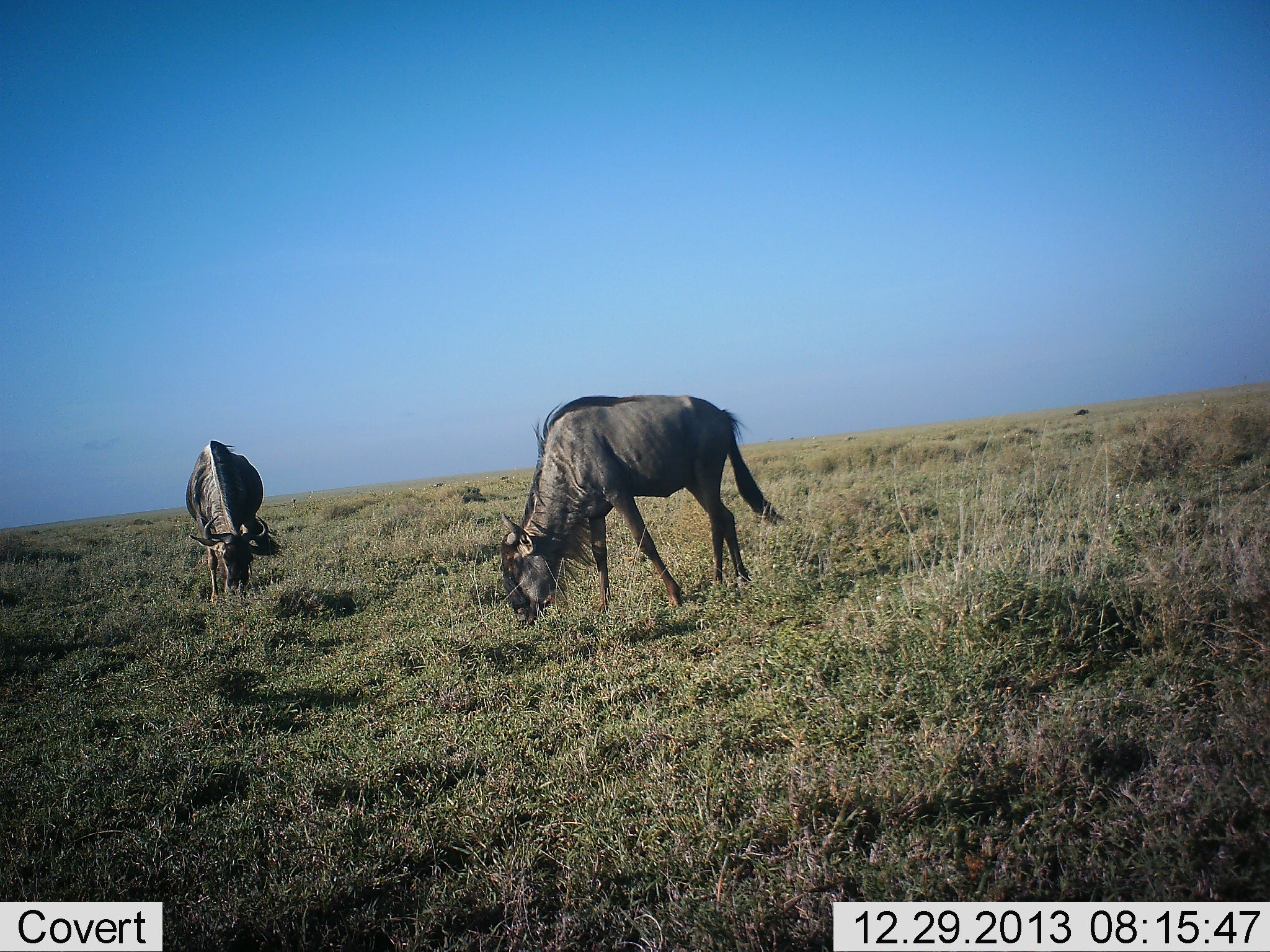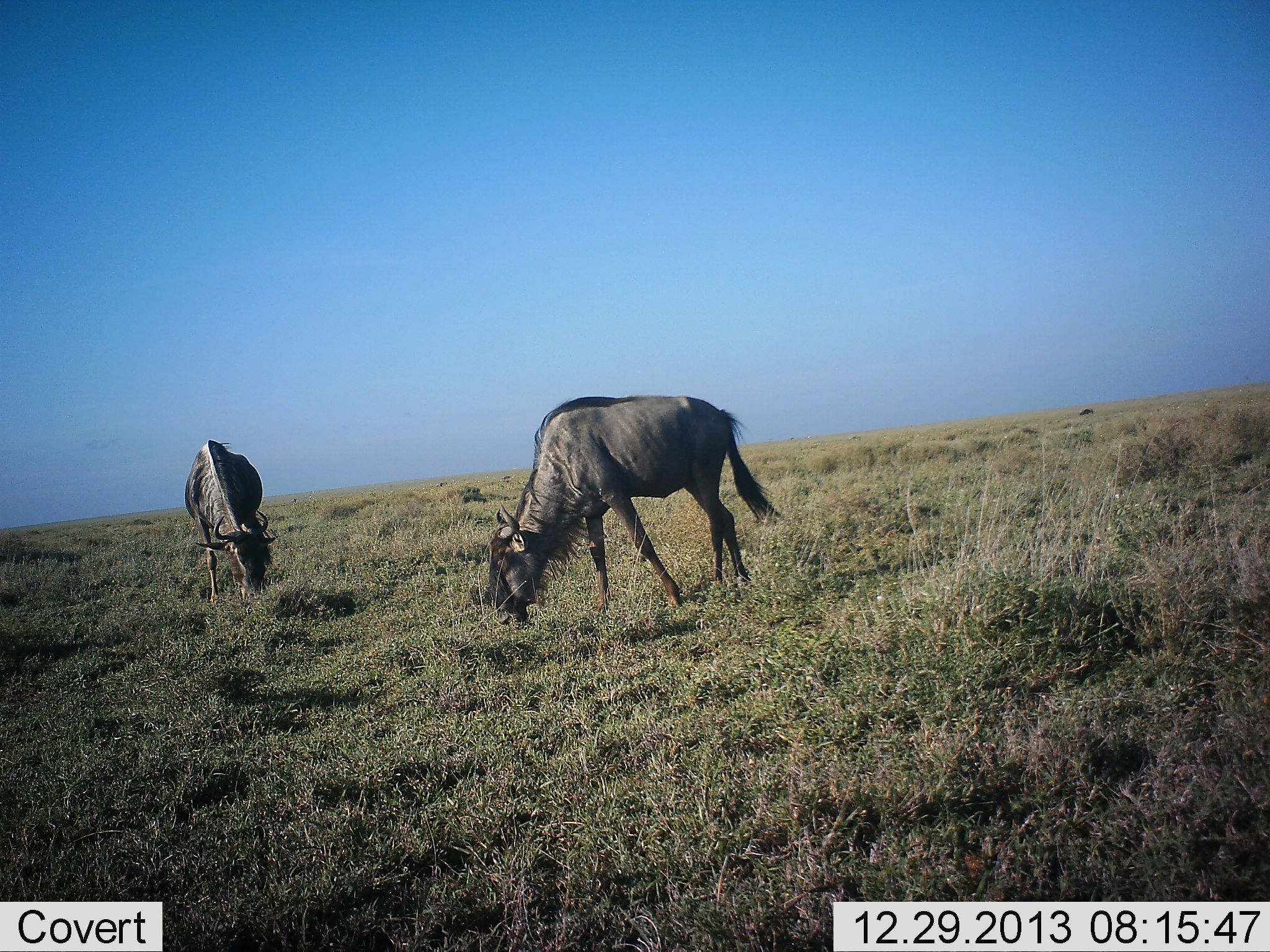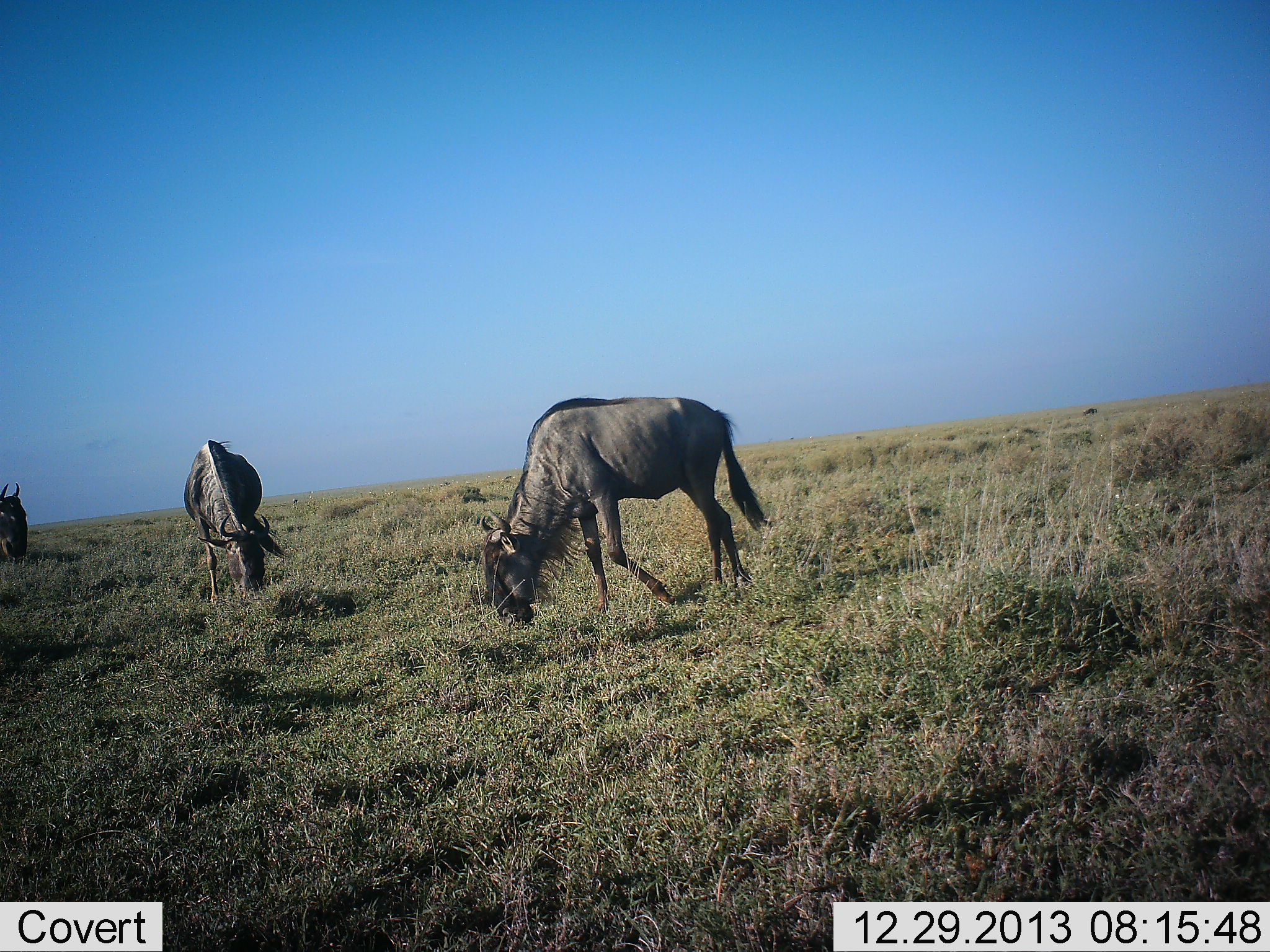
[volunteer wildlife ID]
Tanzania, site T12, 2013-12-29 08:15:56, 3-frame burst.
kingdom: Animalia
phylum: Chordata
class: Mammalia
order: Artiodactyla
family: Bovidae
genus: Connochaetes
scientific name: Connochaetes taurinus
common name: blue wildebeest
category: wildebeest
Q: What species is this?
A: Wildebeest (blue wildebeest) (Connochaetes taurinus).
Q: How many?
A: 2.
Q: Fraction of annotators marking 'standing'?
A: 20%.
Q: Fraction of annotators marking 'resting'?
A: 0%.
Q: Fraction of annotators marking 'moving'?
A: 20%.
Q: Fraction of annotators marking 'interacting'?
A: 0%.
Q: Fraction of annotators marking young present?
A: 0%.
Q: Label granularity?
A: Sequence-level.